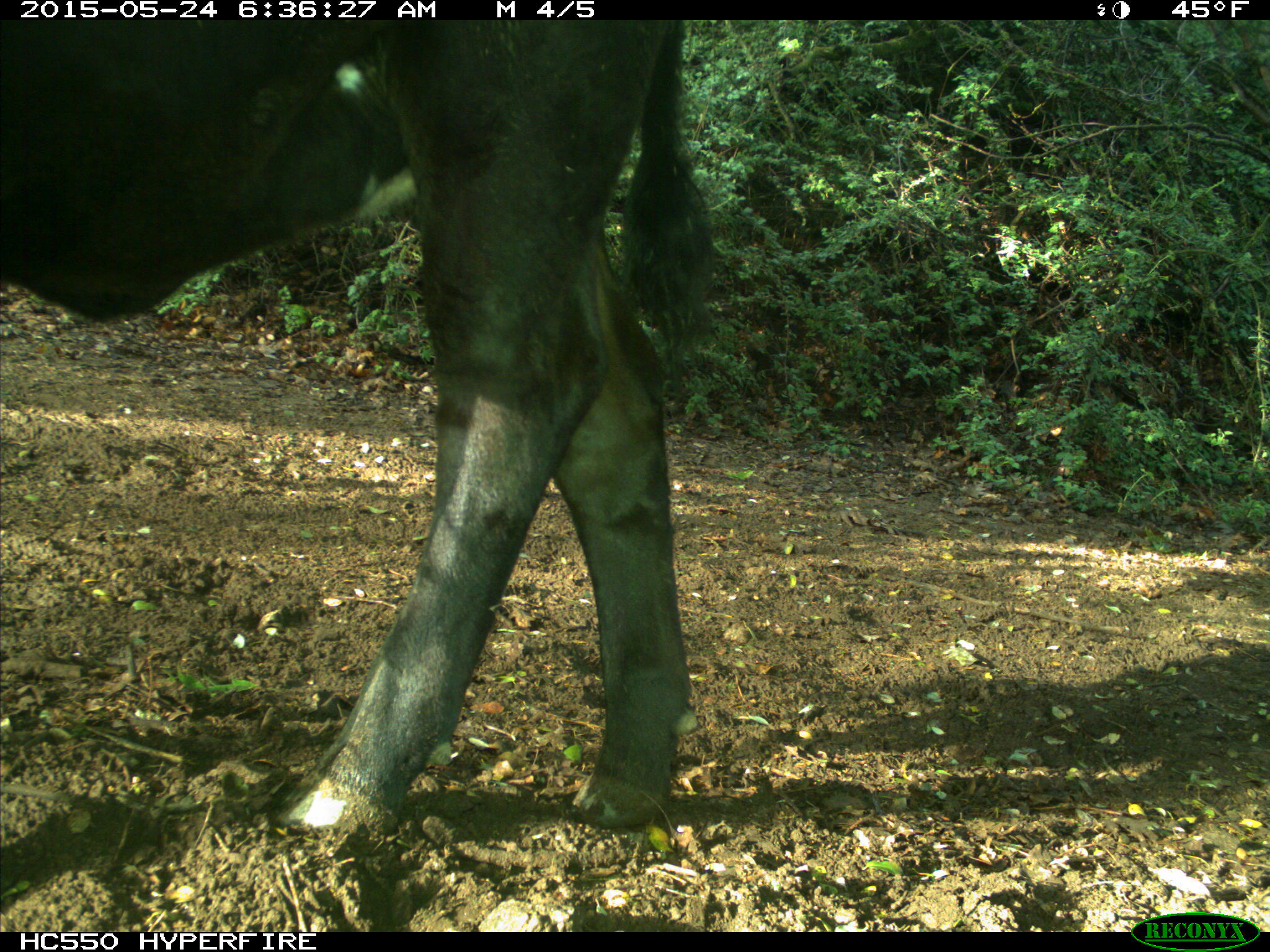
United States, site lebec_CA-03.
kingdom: Animalia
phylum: Chordata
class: Mammalia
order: Artiodactyla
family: Bovidae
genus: Bos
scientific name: Bos taurus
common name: domestic cow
Bos taurus (domestic cow).